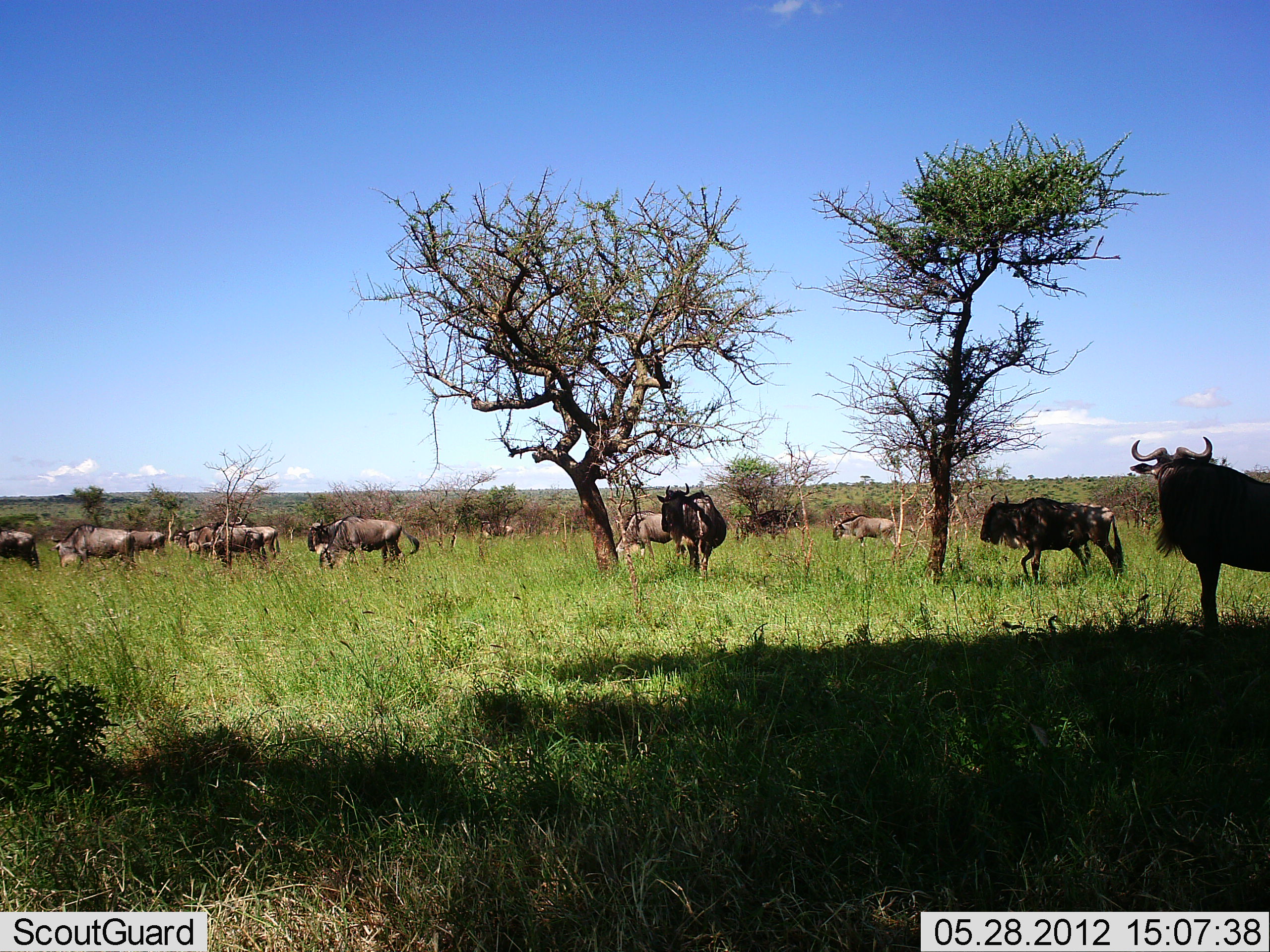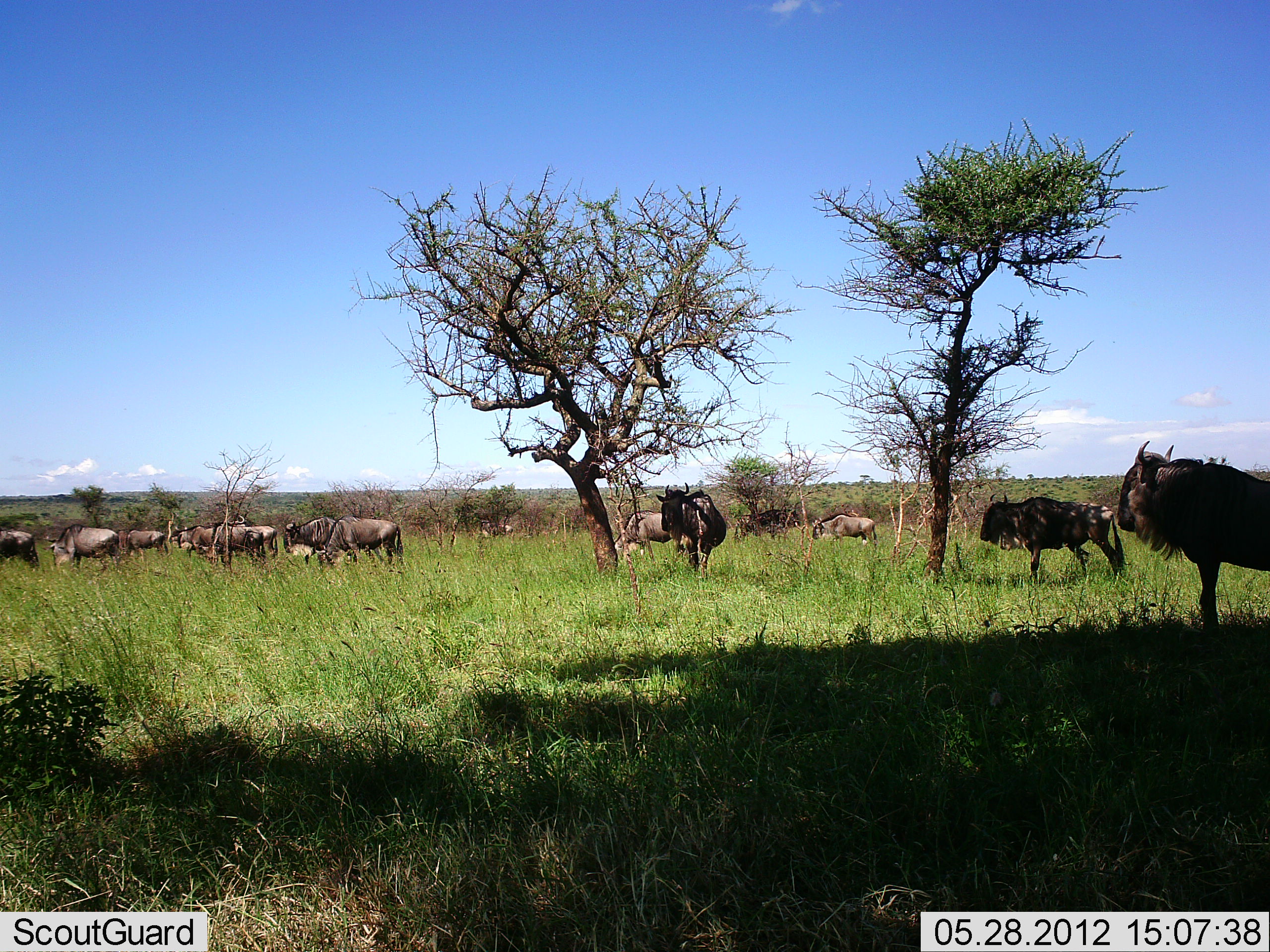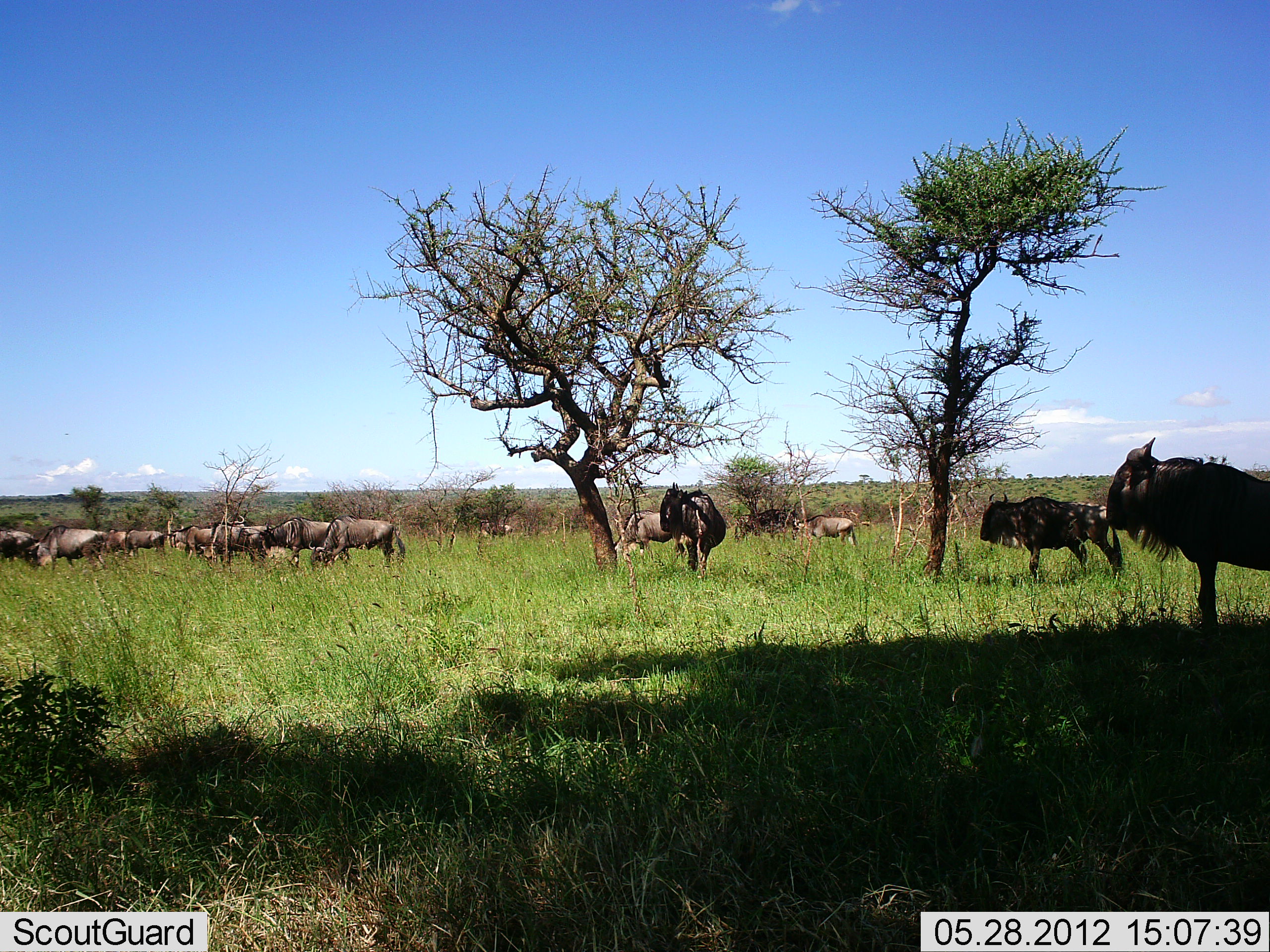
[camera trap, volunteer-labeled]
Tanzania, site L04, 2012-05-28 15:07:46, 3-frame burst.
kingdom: Animalia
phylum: Chordata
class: Mammalia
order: Artiodactyla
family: Bovidae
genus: Connochaetes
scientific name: Connochaetes taurinus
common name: blue wildebeest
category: wildebeest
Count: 11-50.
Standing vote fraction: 80%.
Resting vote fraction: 20%.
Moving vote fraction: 80%.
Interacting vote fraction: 0%.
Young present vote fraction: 10%.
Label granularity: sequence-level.